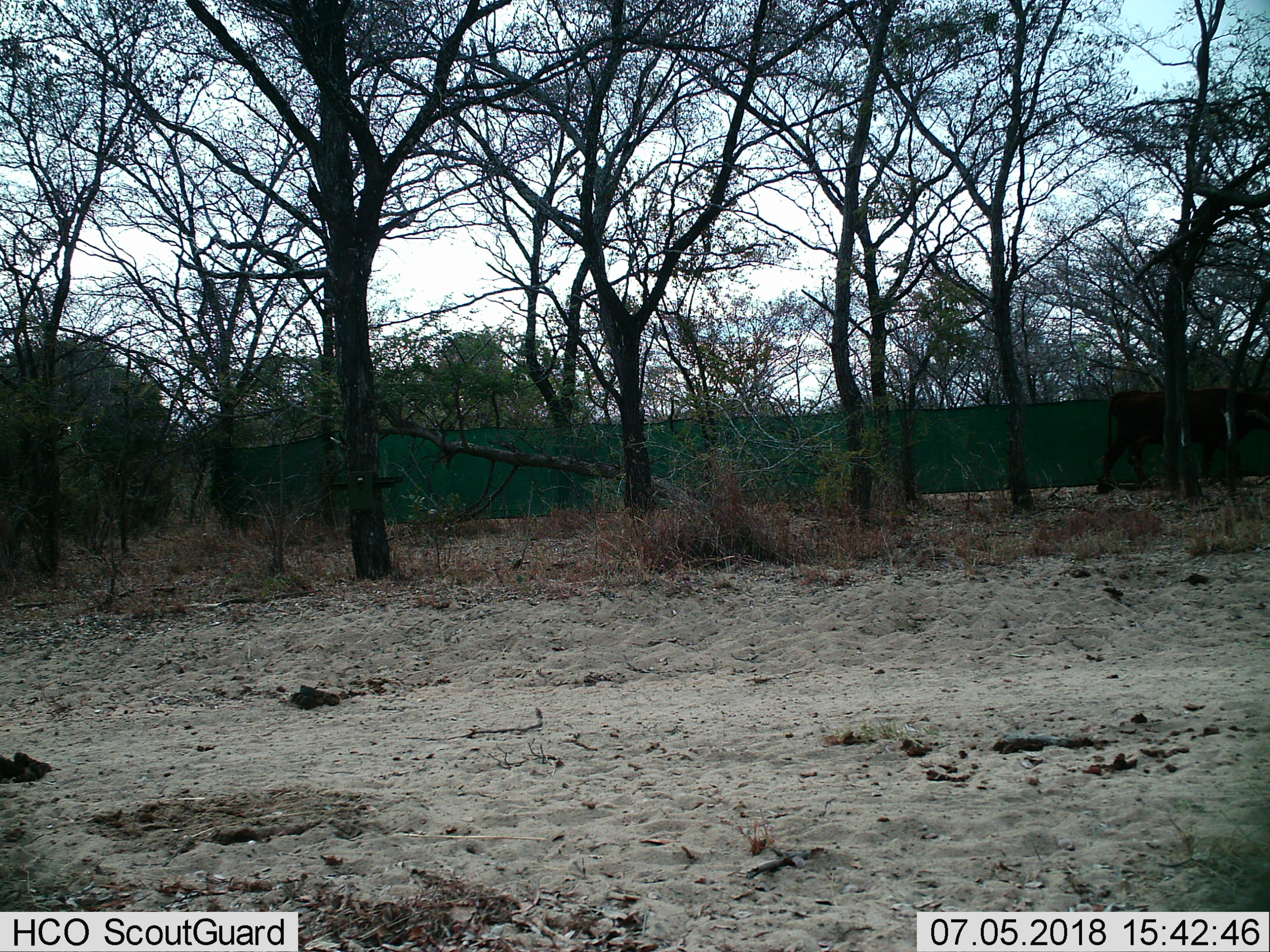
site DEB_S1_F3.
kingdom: Animalia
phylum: Chordata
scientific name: Vertebrata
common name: domestic animal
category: domesticanimal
Domesticanimal (domestic animal) (Vertebrata), count 1. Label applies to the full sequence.